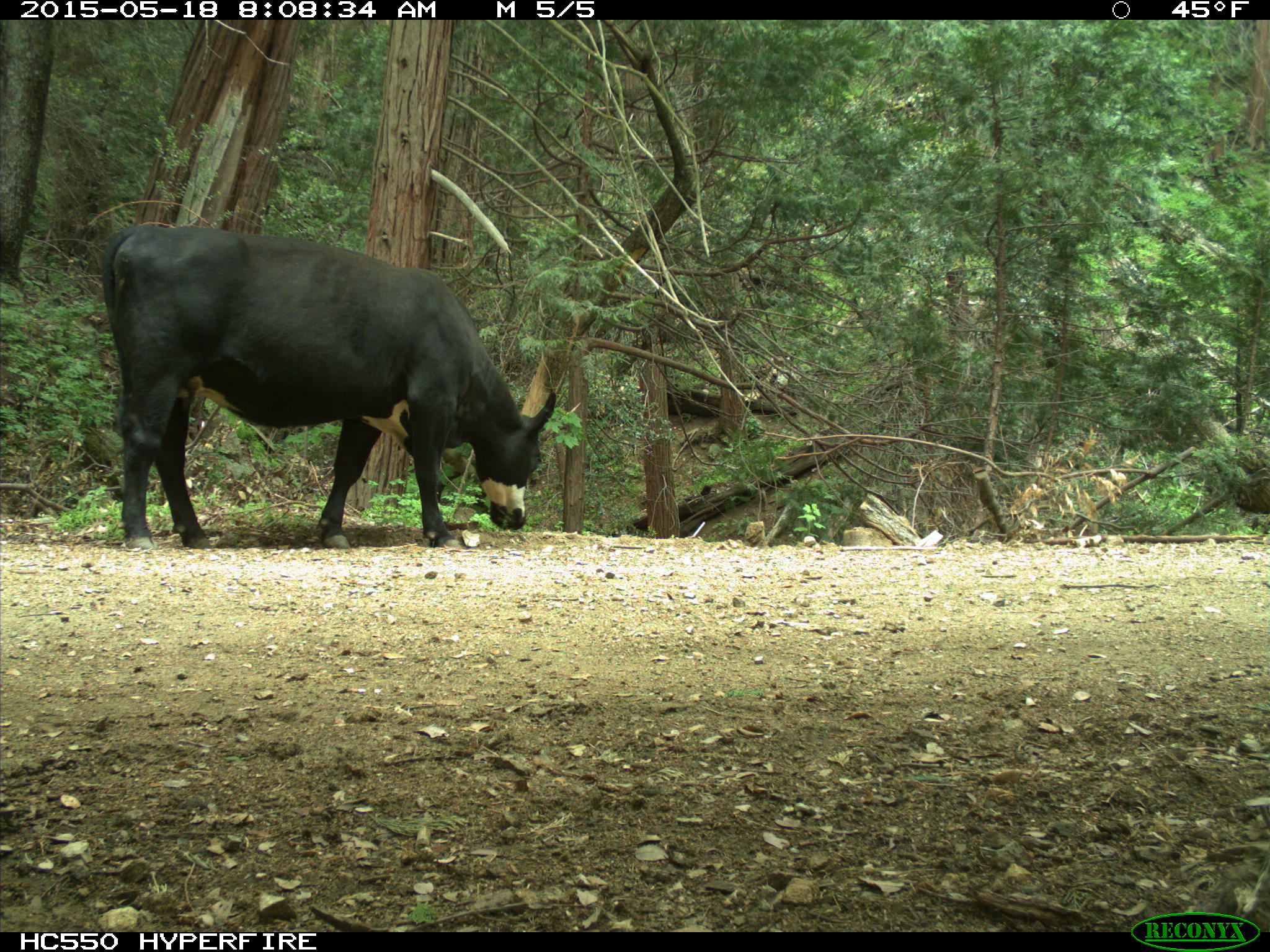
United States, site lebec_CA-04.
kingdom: Animalia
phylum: Chordata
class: Mammalia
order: Artiodactyla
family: Bovidae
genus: Bos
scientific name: Bos taurus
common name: domestic cow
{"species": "Bos taurus (domestic cow)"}